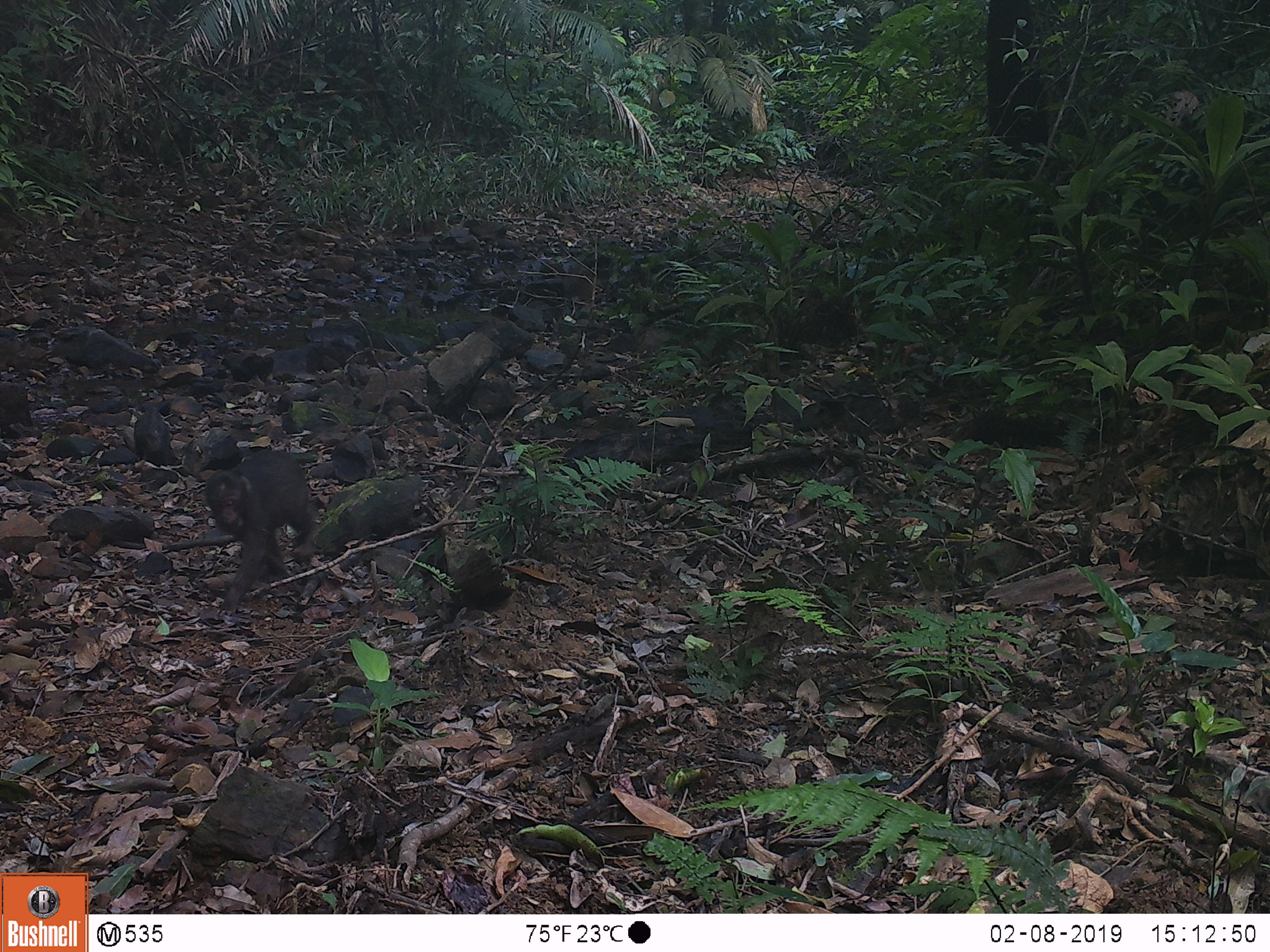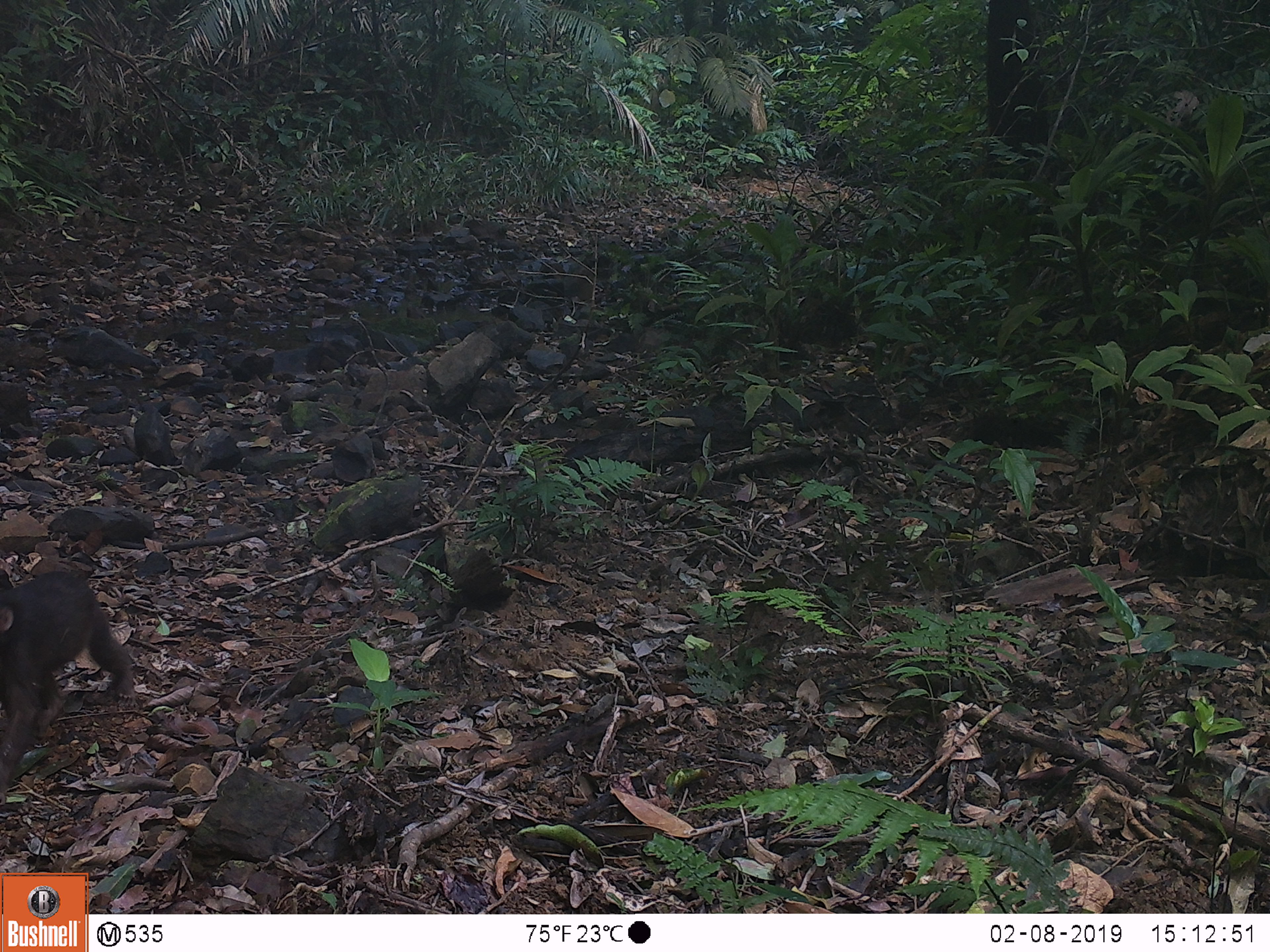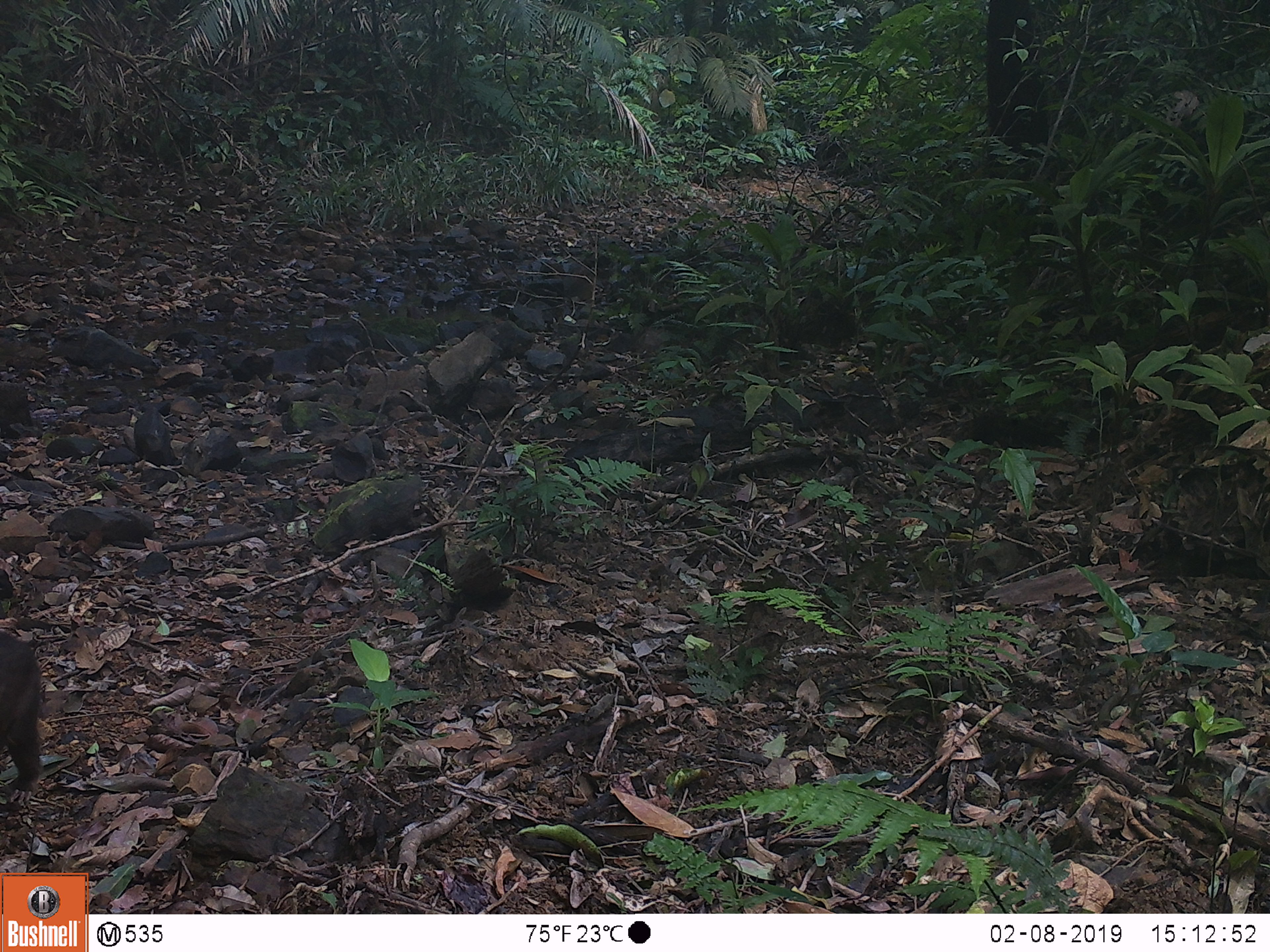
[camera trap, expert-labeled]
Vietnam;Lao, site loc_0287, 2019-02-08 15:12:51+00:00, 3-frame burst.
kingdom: Animalia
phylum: Chordata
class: Mammalia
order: Primates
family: Cercopithecidae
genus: Macaca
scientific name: Macaca arctoides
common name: stump-tailed macaque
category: stump tailed macaque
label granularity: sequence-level